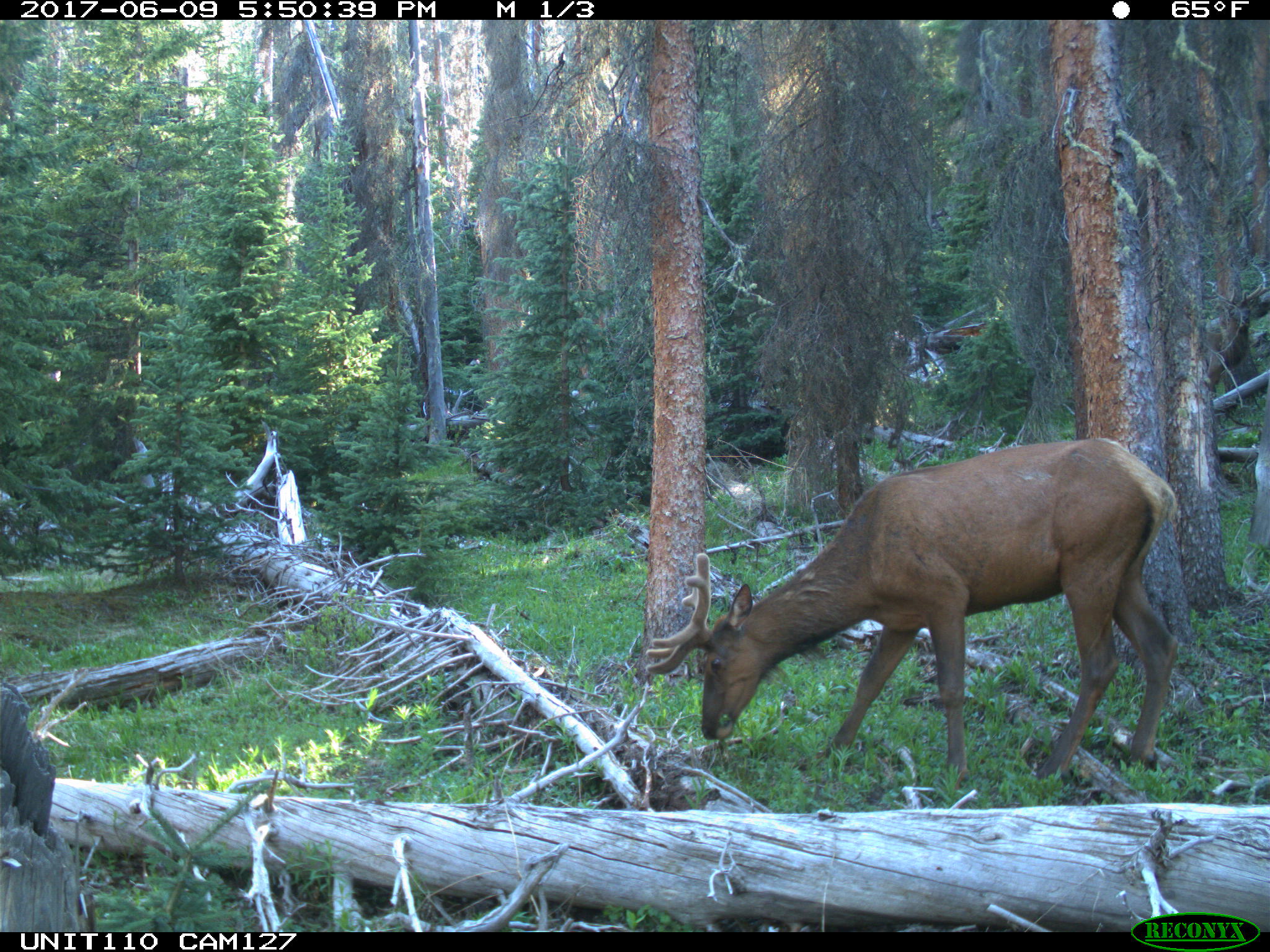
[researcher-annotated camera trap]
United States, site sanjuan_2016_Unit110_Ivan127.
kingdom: Animalia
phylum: Chordata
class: Mammalia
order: Artiodactyla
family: Cervidae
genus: Cervus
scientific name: Cervus elaphus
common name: red deer